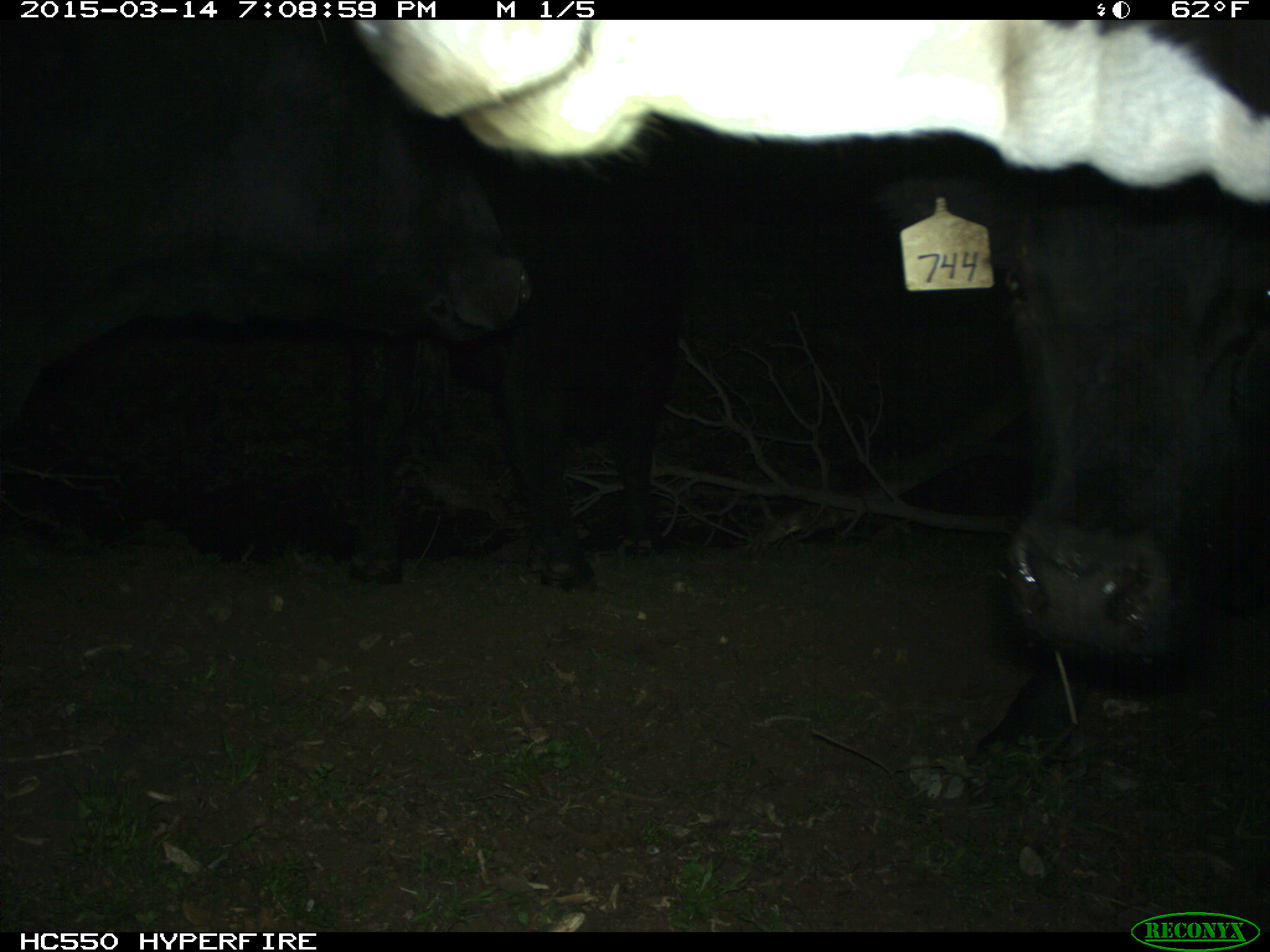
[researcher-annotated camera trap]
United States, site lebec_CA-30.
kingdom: Animalia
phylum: Chordata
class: Mammalia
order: Artiodactyla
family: Bovidae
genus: Bos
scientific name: Bos taurus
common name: domestic cow